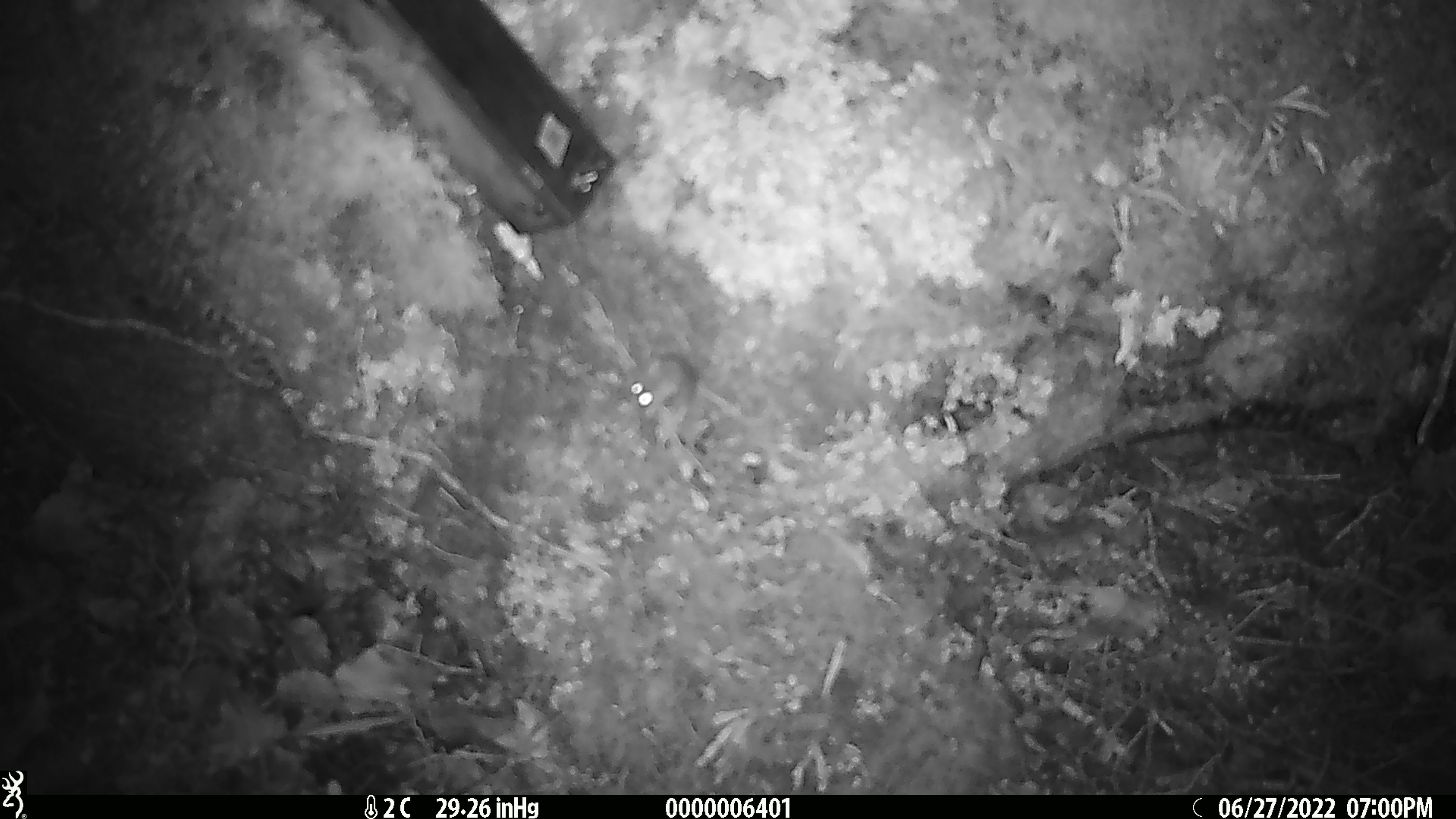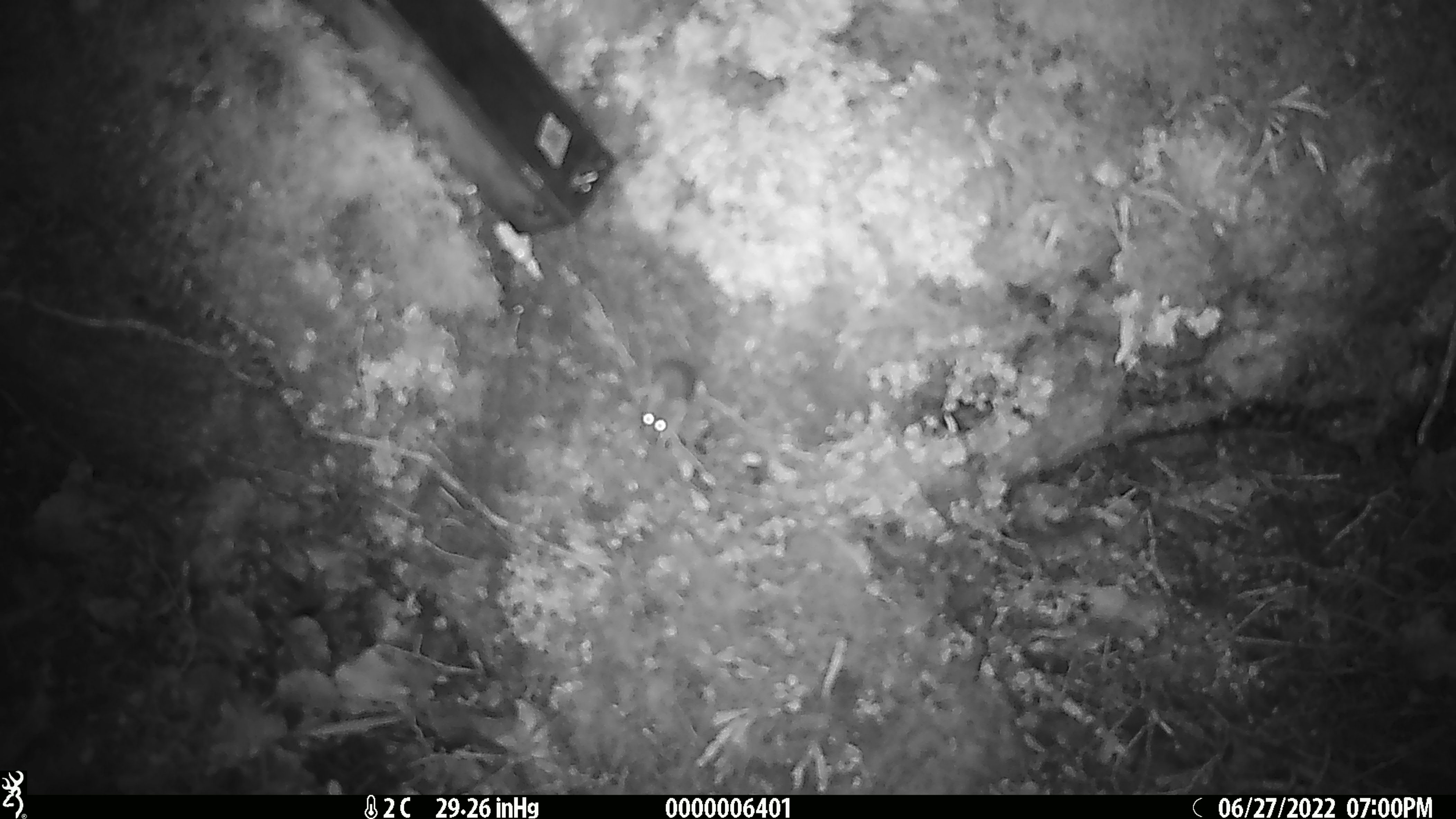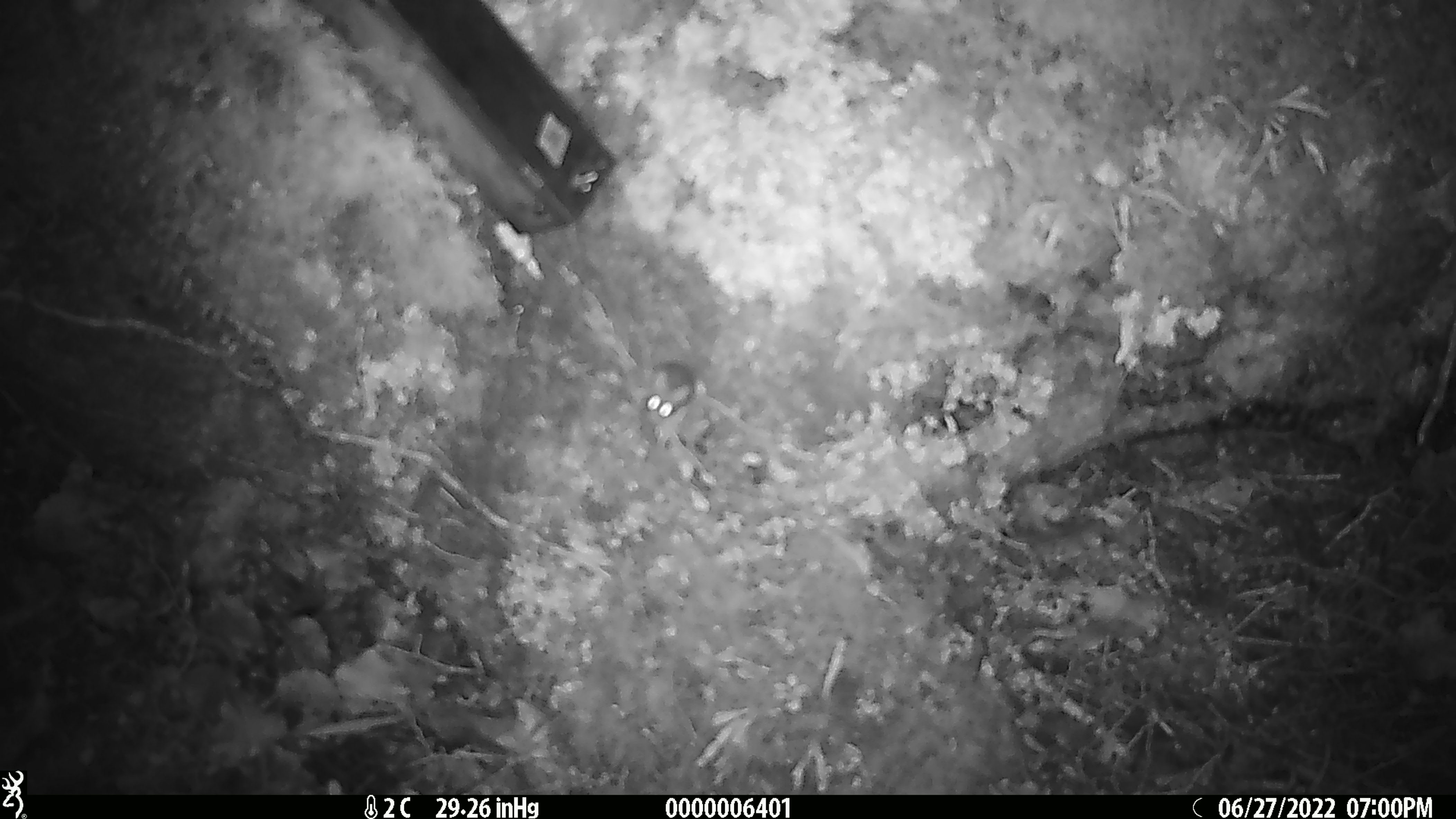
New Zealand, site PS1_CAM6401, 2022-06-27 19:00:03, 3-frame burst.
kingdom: Animalia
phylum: Chordata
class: Mammalia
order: Rodentia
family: Muridae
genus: Mus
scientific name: Mus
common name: mouse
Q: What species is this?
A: Mouse (Mus).